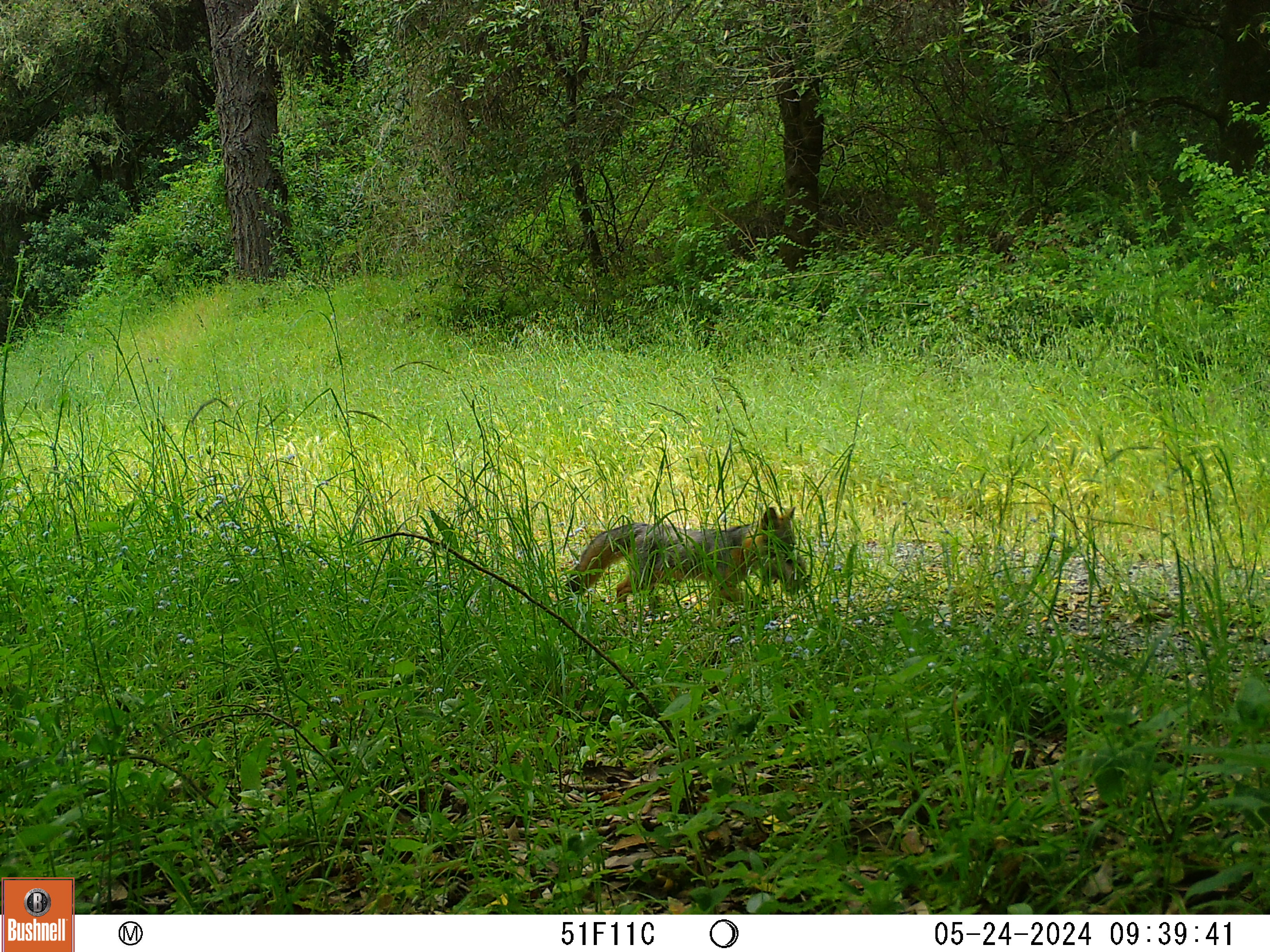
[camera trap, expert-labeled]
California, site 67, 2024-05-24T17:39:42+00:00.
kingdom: Animalia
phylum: Chordata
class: Mammalia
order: Carnivora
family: Canidae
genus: Urocyon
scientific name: Urocyon cinereoargenteus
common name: gray fox